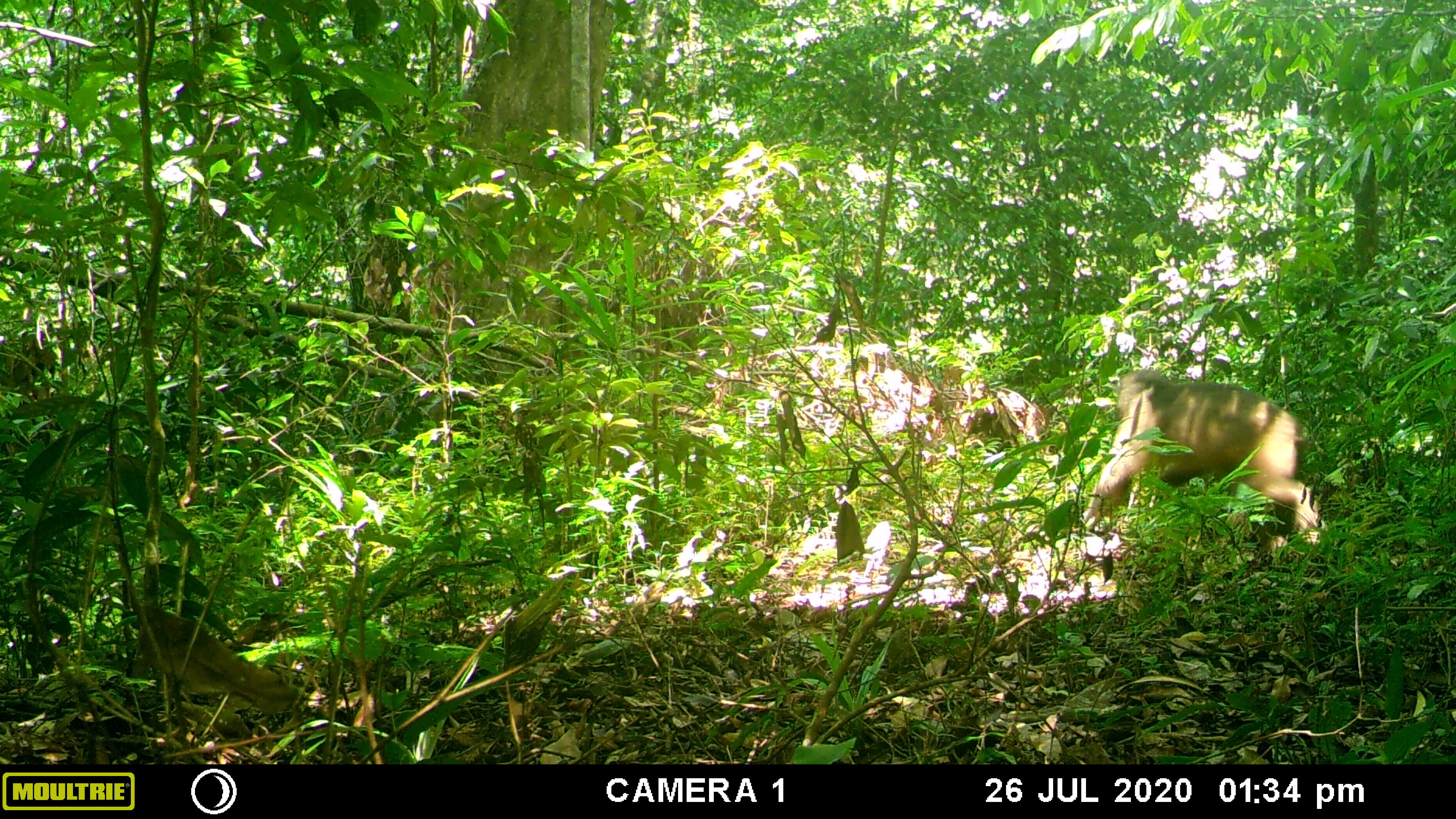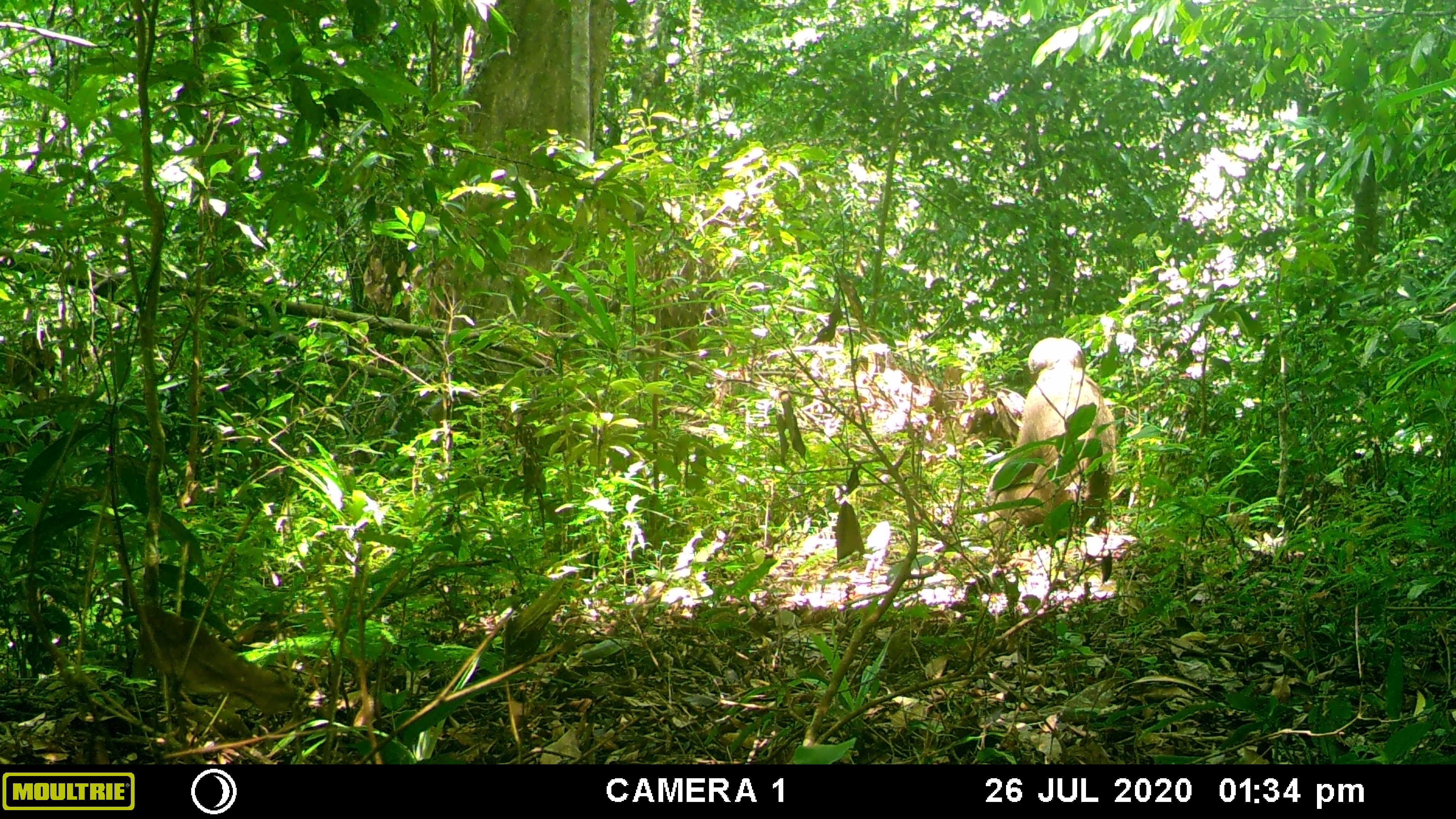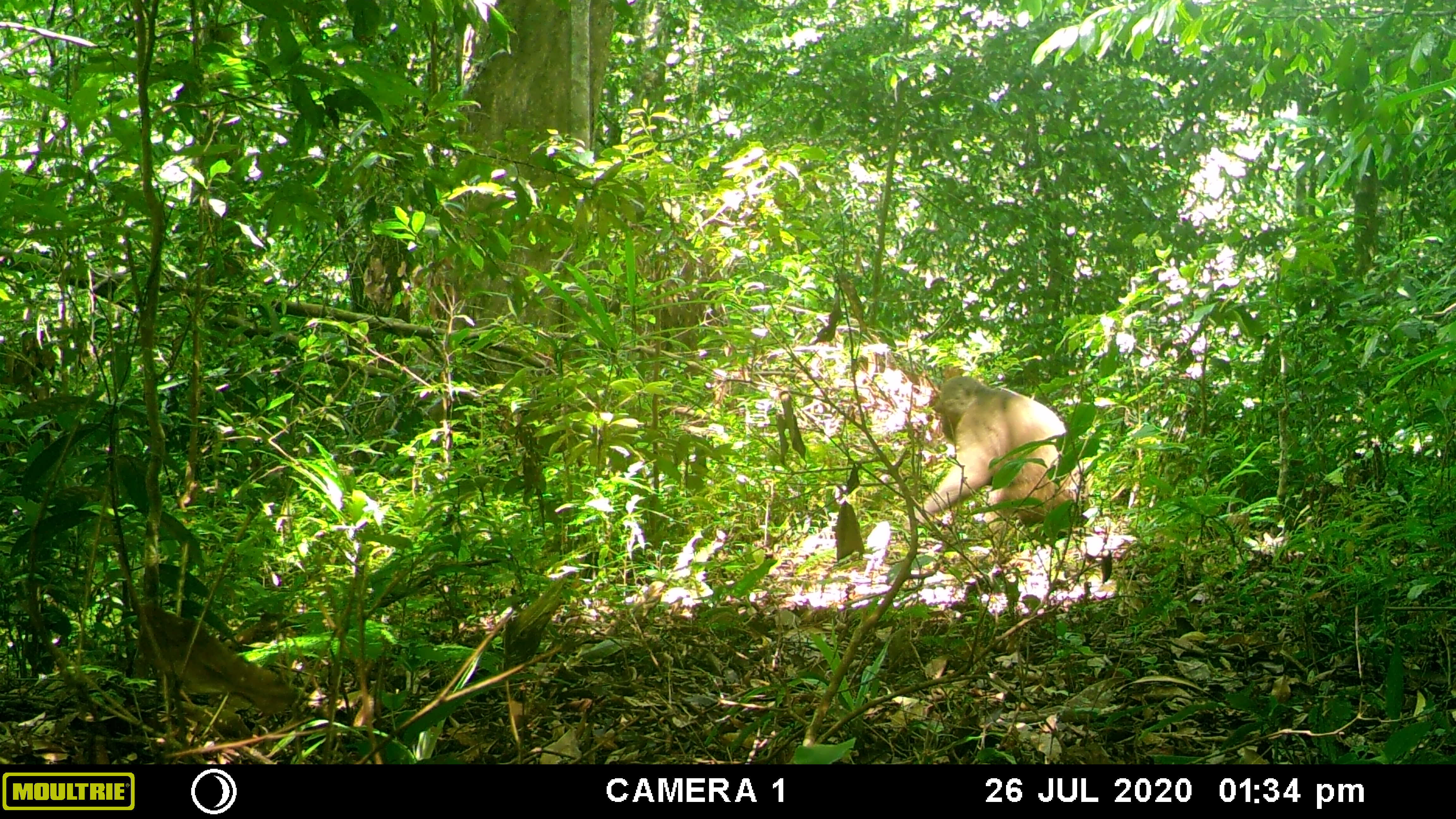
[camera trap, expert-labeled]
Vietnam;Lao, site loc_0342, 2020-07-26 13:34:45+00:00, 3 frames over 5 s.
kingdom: Animalia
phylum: Chordata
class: Mammalia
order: Primates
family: Cercopithecidae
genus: Macaca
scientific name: Macaca arctoides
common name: stump-tailed macaque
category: stump tailed macaque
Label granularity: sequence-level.